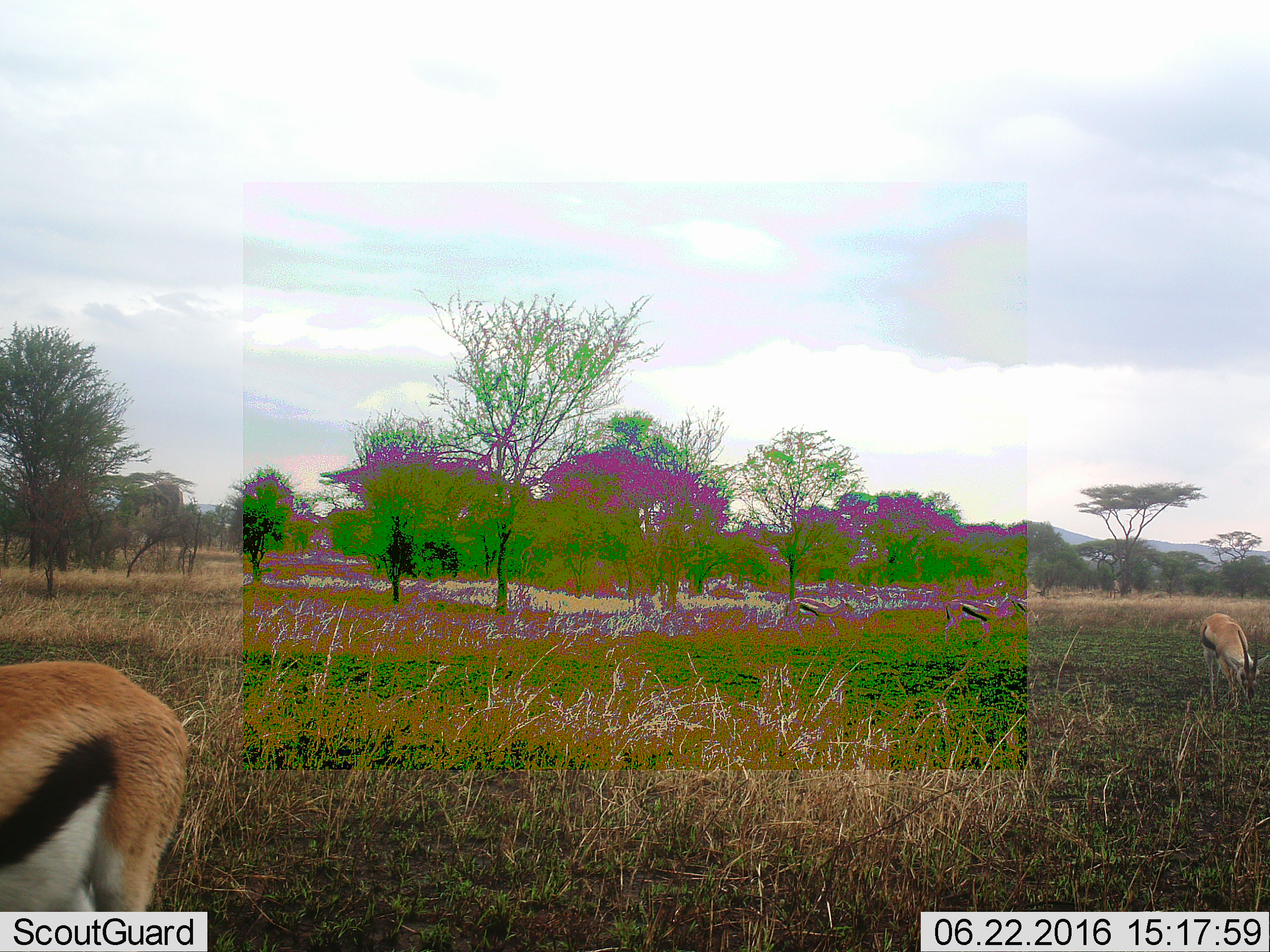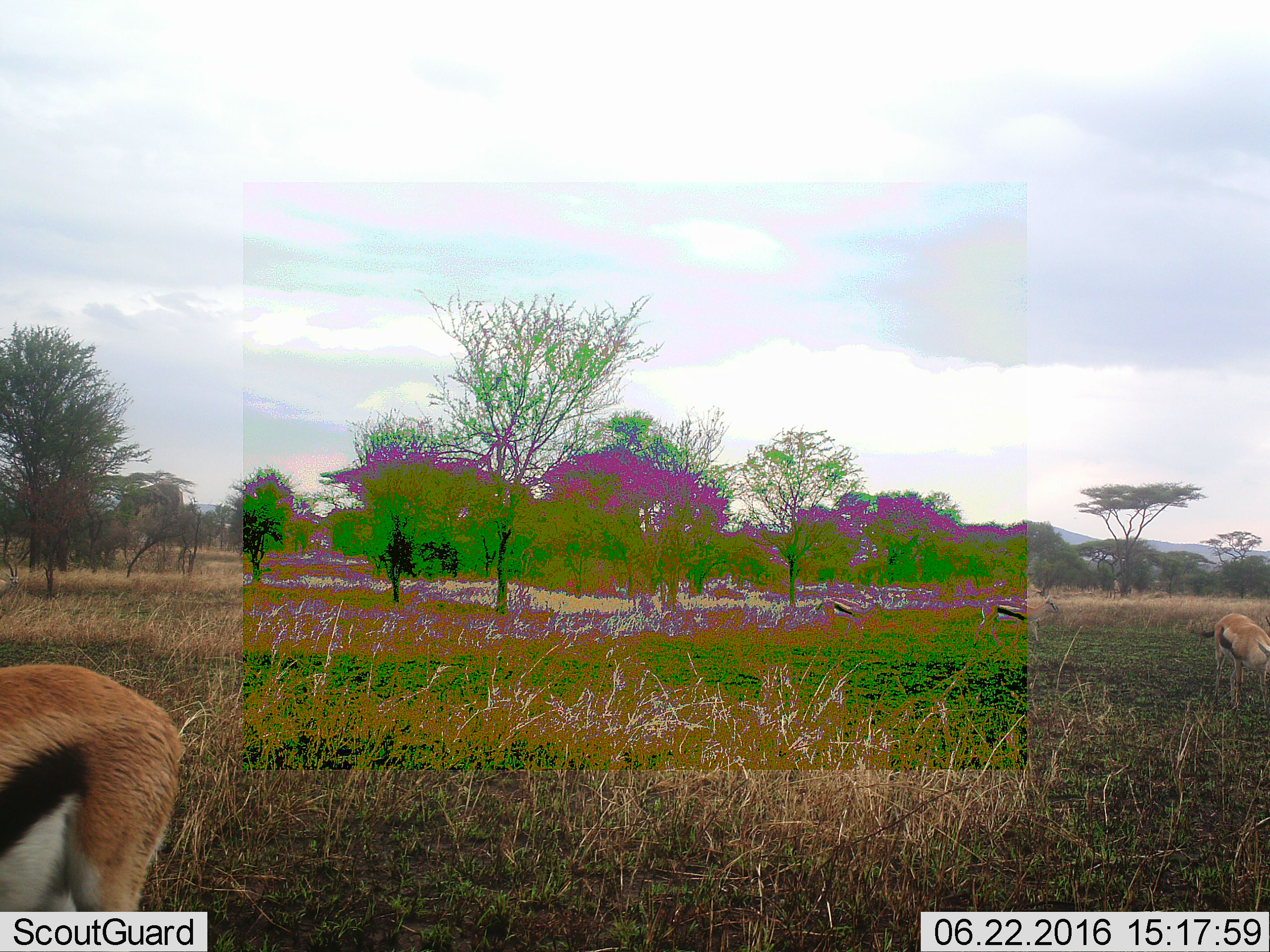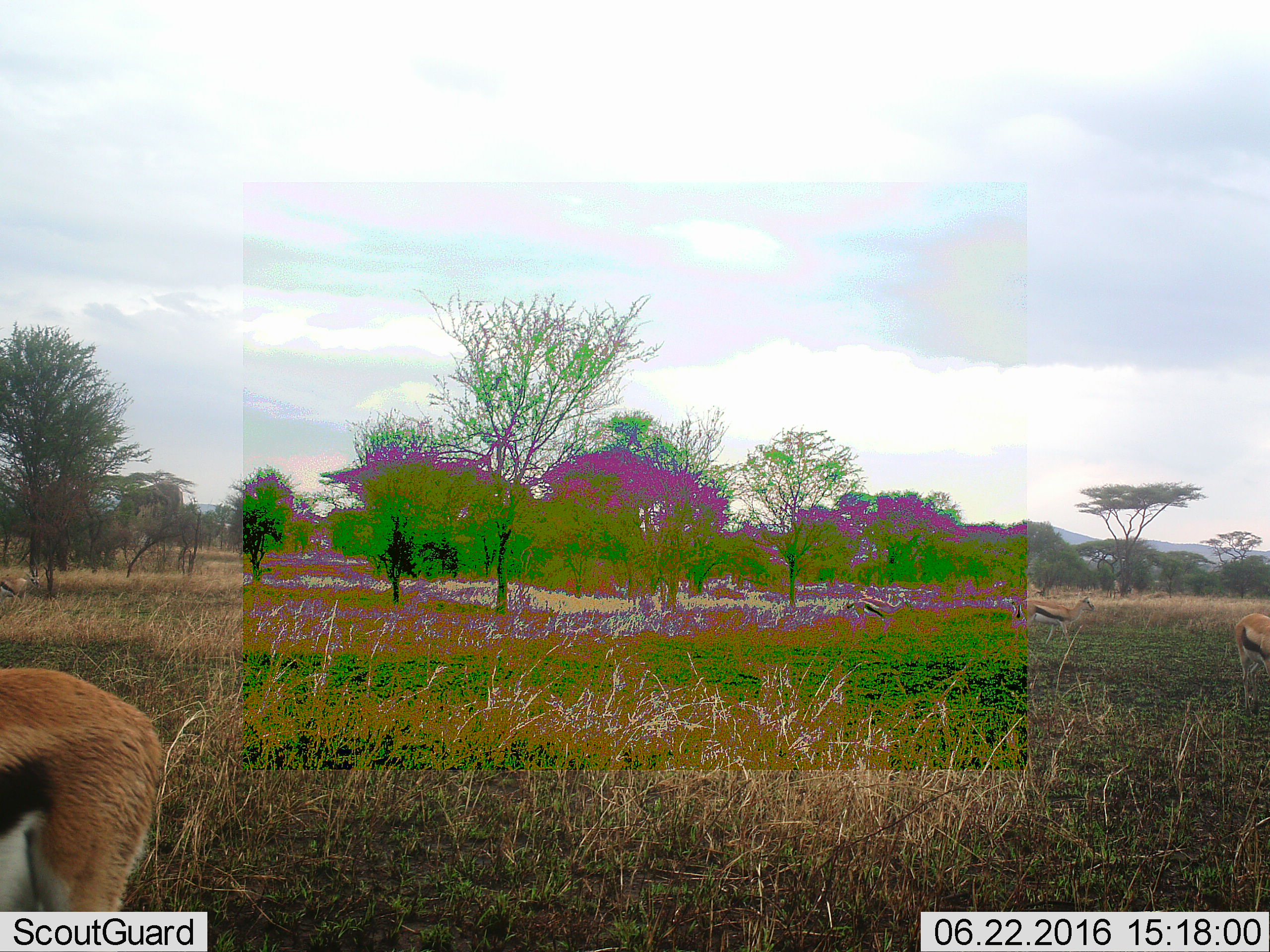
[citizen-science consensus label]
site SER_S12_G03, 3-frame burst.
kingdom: Animalia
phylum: Chordata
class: Mammalia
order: Artiodactyla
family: Bovidae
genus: Eudorcas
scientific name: Eudorcas thomsonii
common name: thomson's gazelle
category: gazellethomsons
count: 4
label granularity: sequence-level